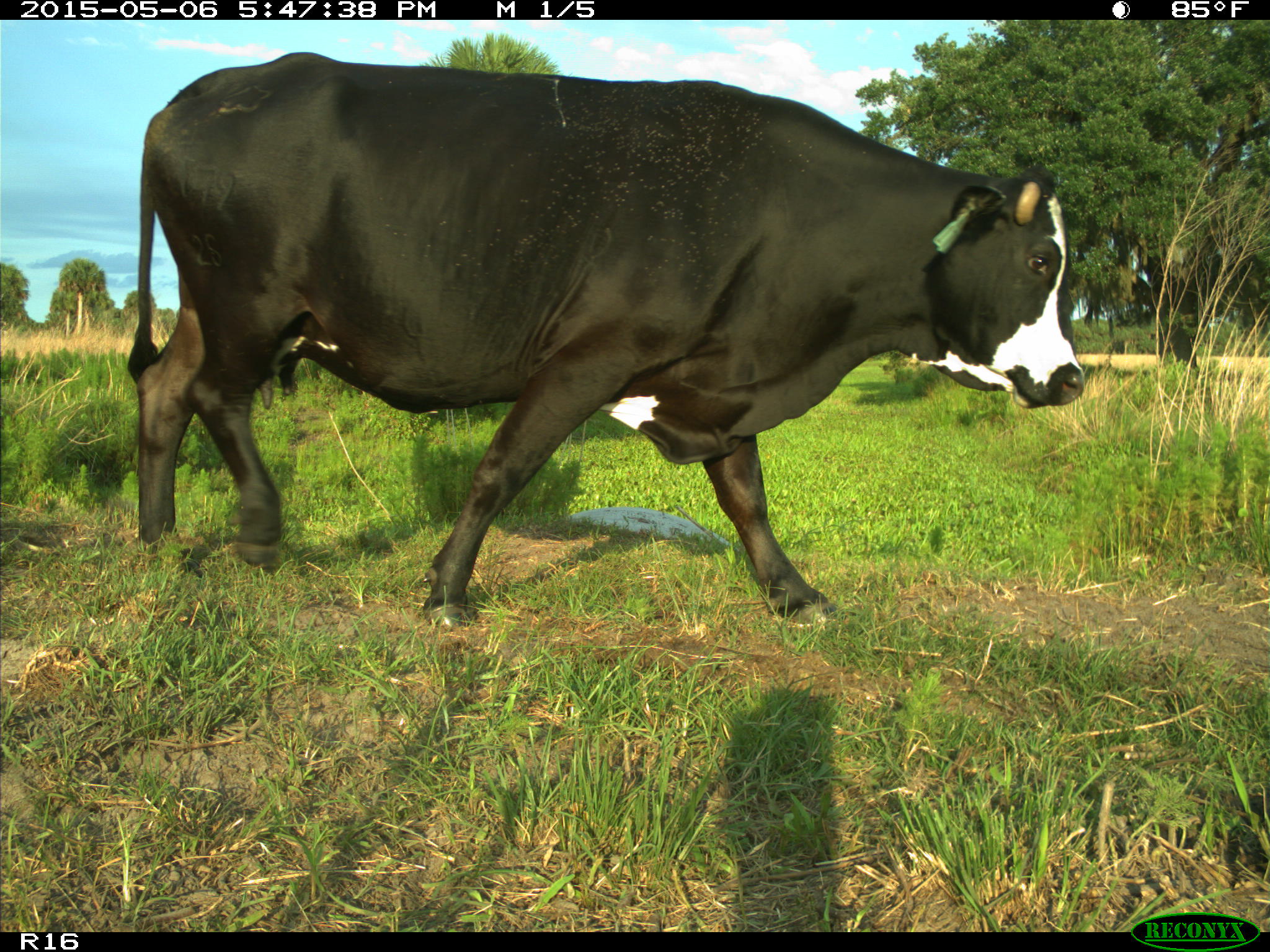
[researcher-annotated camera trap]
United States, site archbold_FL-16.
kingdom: Animalia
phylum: Chordata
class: Mammalia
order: Artiodactyla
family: Bovidae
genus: Bos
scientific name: Bos taurus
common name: domestic cow